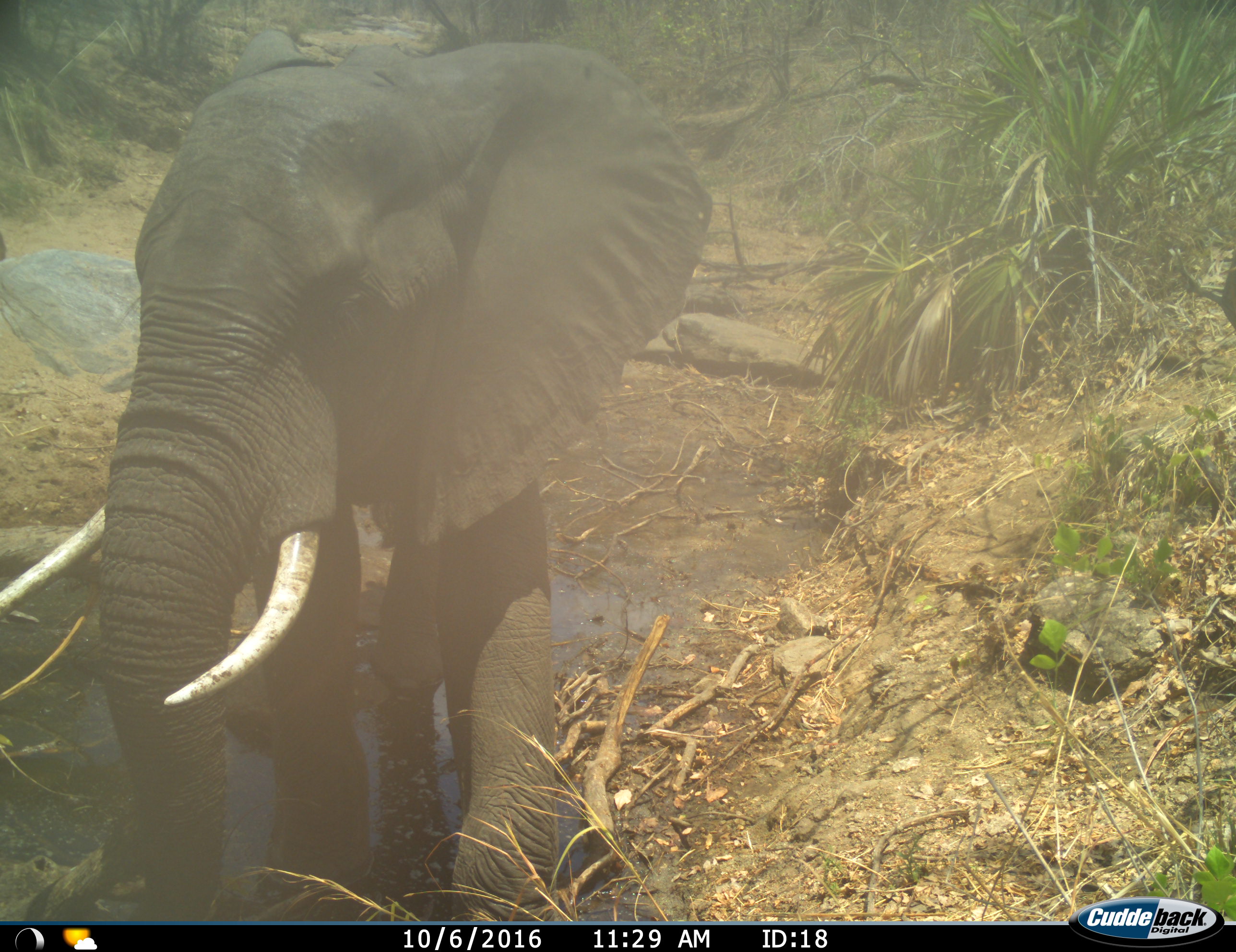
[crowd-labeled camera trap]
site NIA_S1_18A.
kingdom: Animalia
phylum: Chordata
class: Mammalia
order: Proboscidea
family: Elephantidae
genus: Loxodonta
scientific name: Loxodonta africana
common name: african bush elephant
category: elephant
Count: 1.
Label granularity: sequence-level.